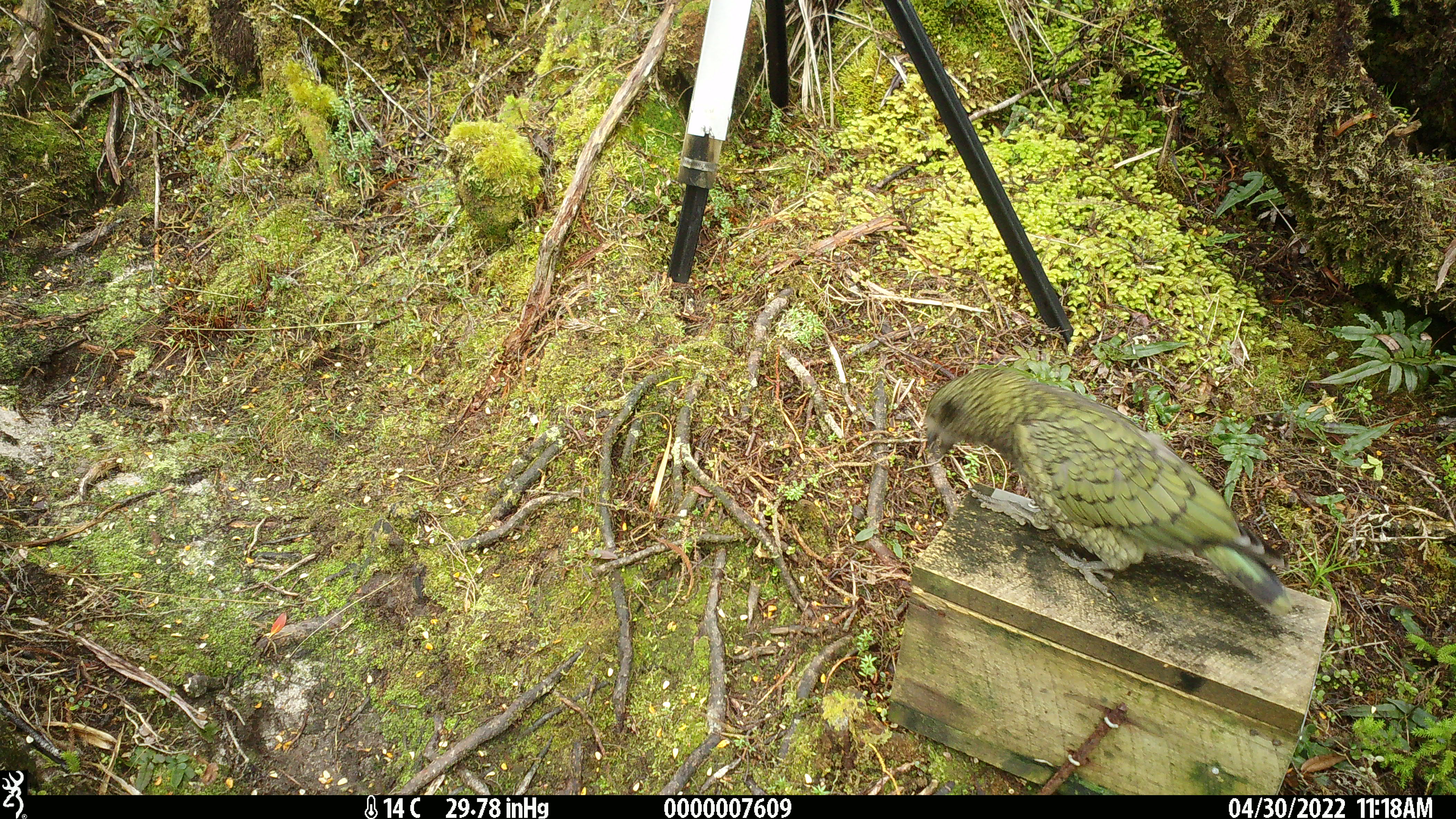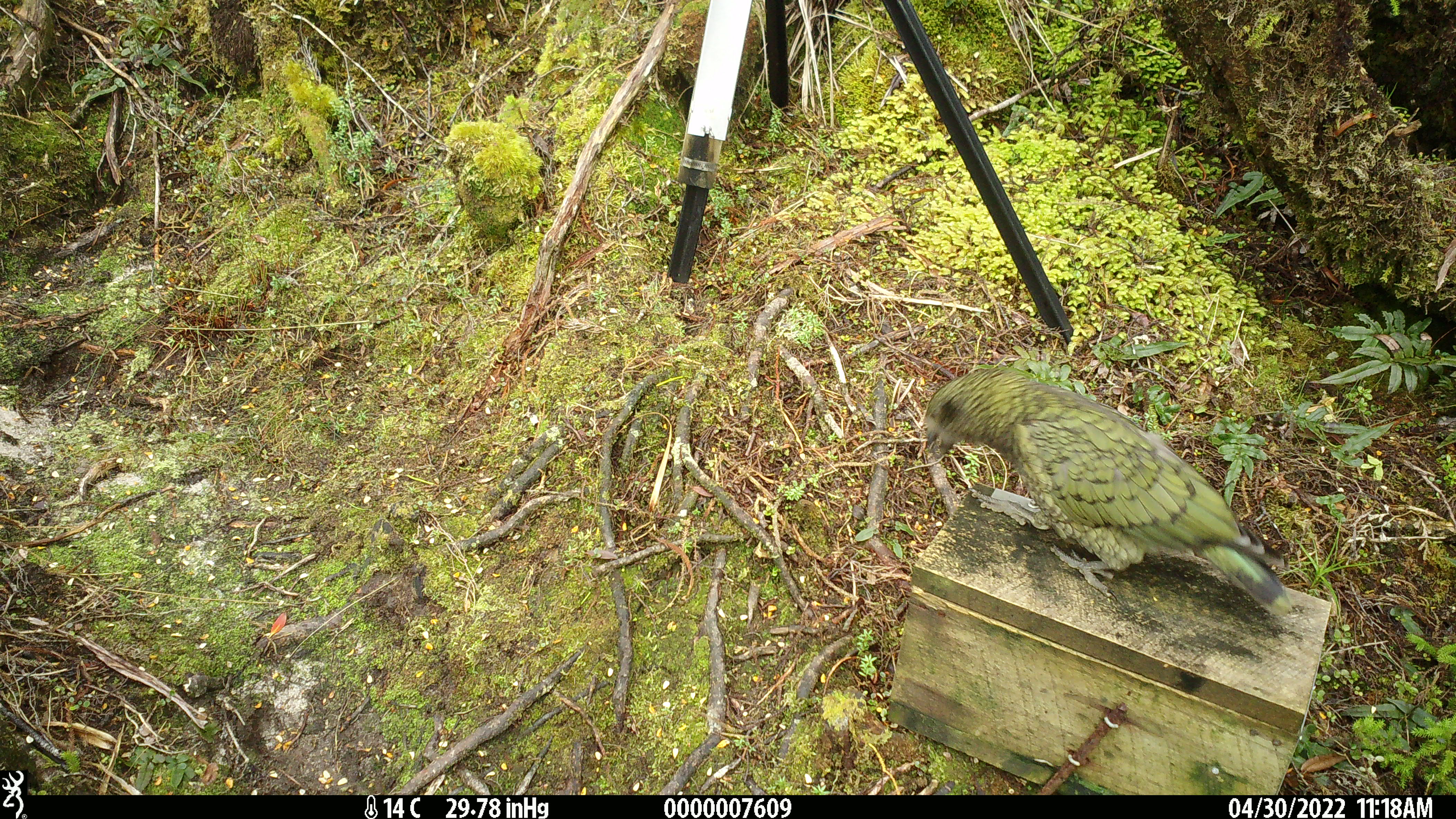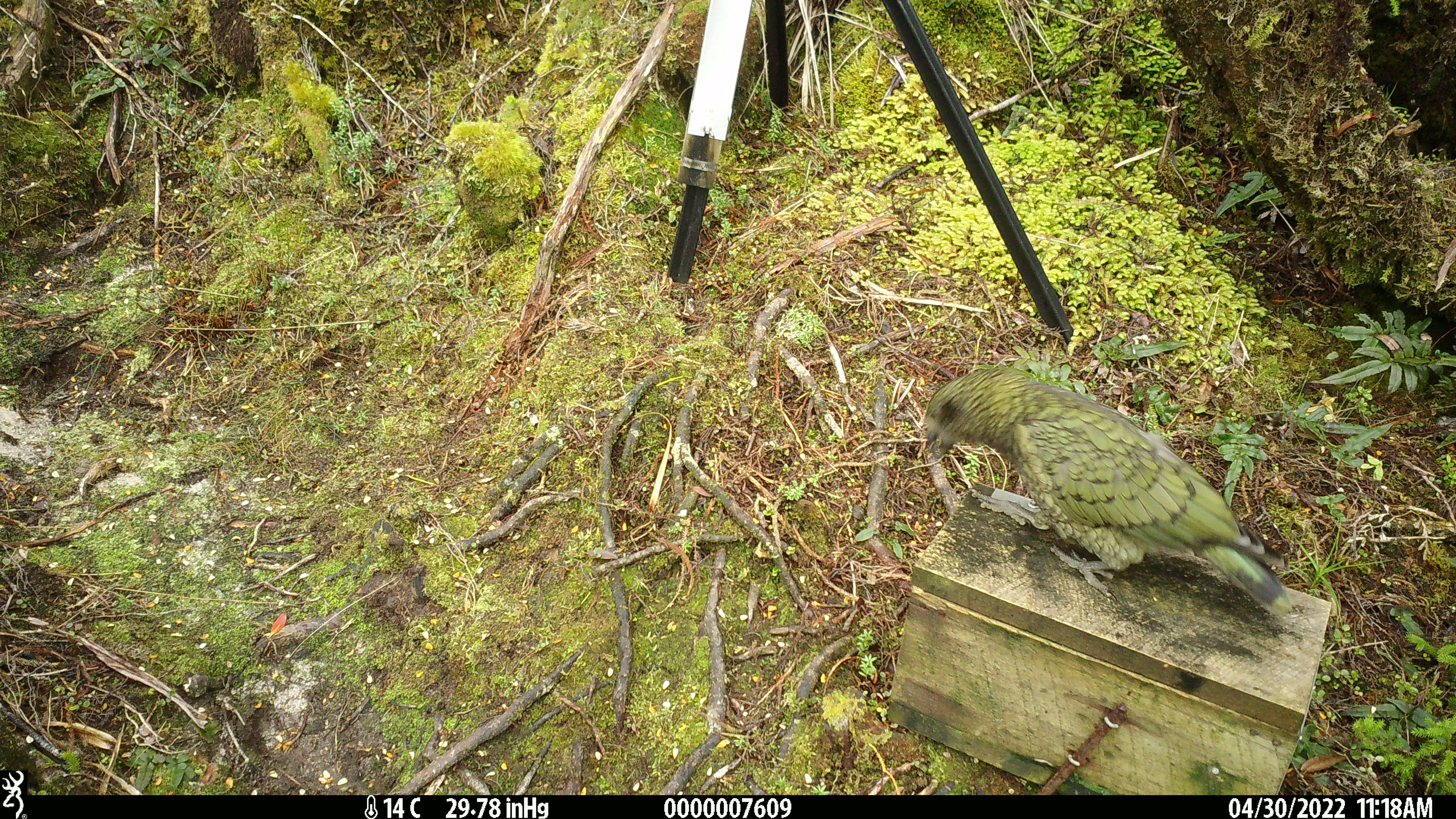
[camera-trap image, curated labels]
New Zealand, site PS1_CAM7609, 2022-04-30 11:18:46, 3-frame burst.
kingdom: Animalia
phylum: Chordata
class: Aves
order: Psittaciformes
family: Strigopidae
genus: Nestor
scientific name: Nestor notabilis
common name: kea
Kea (Nestor notabilis).